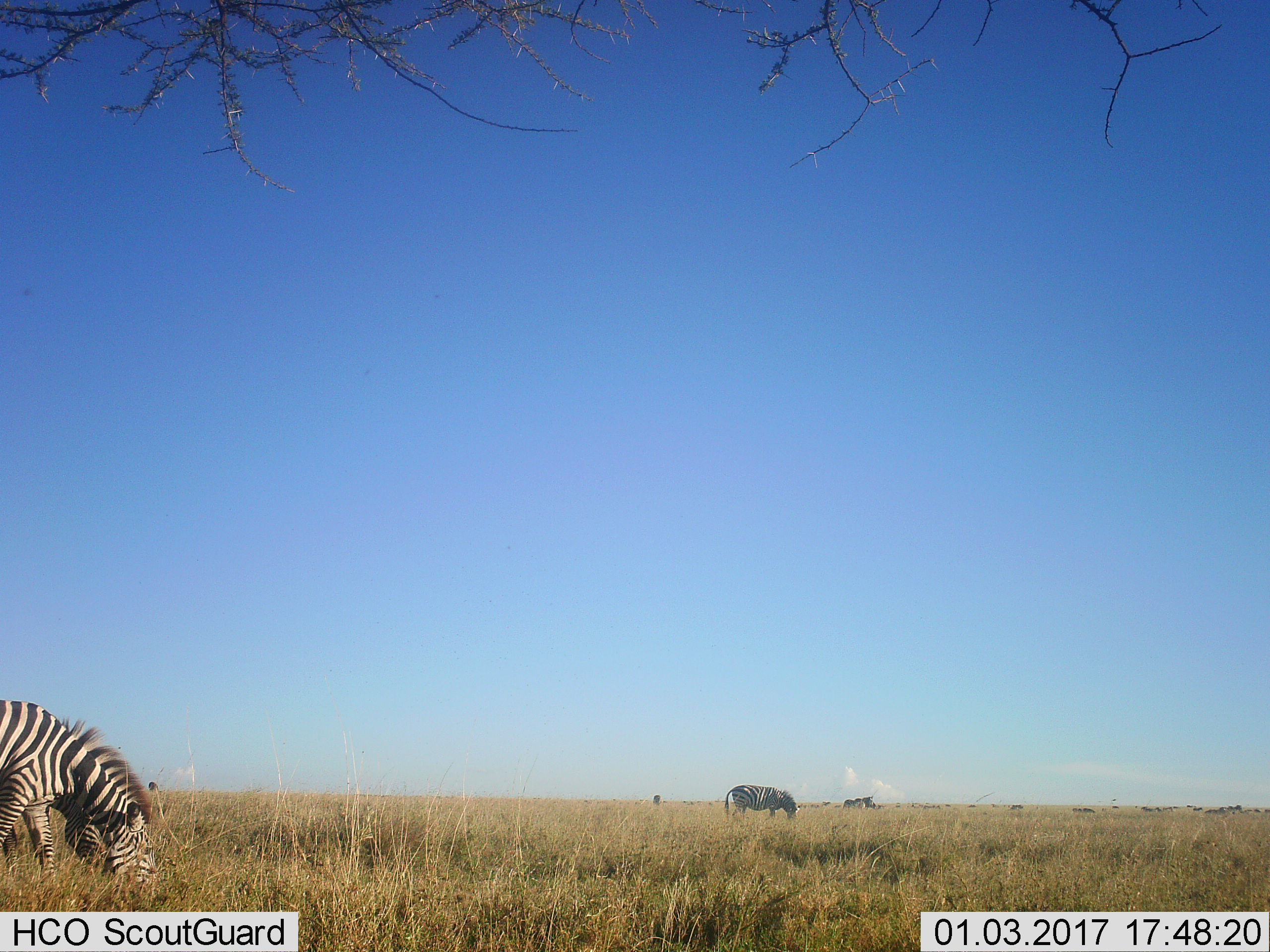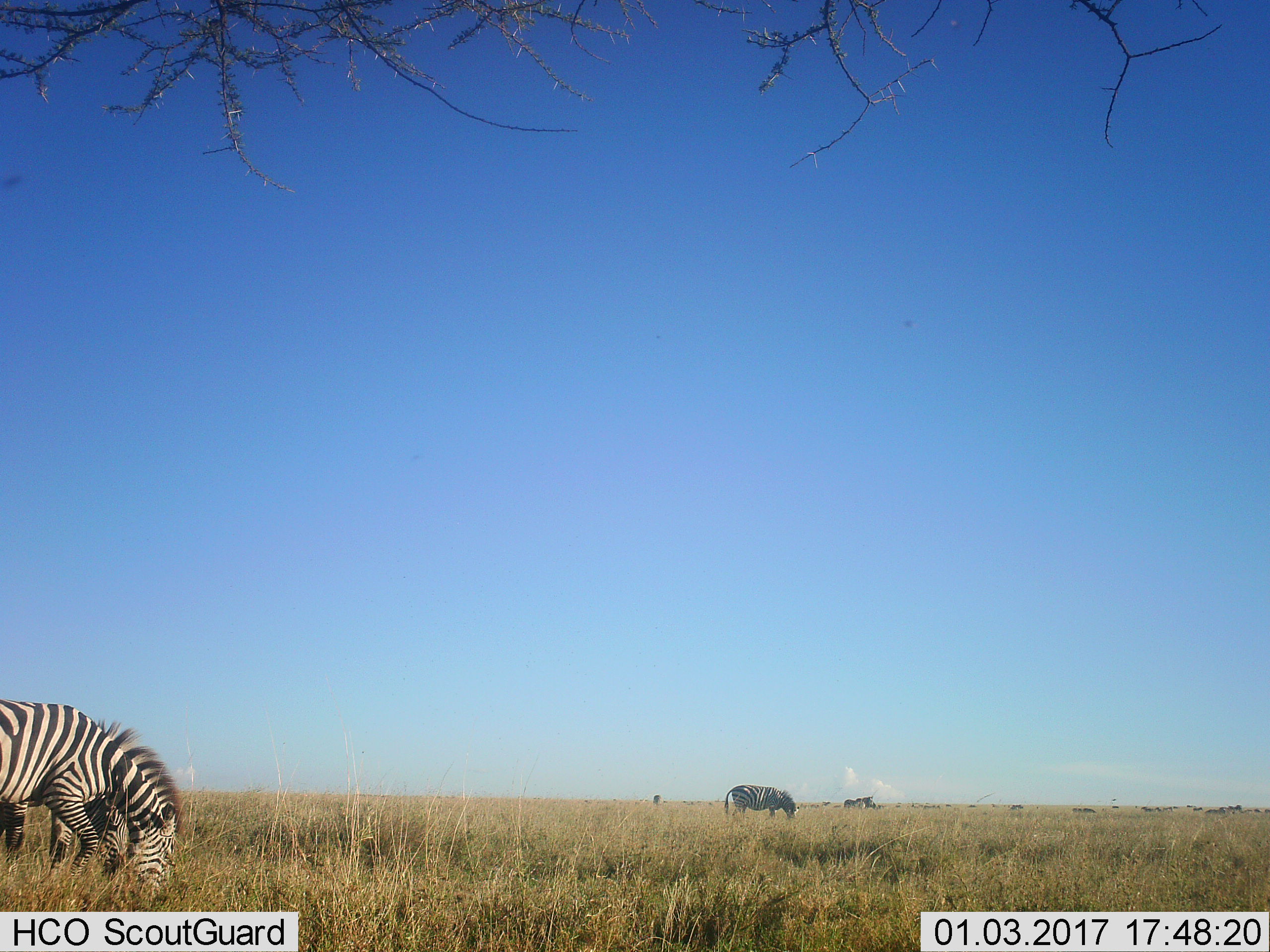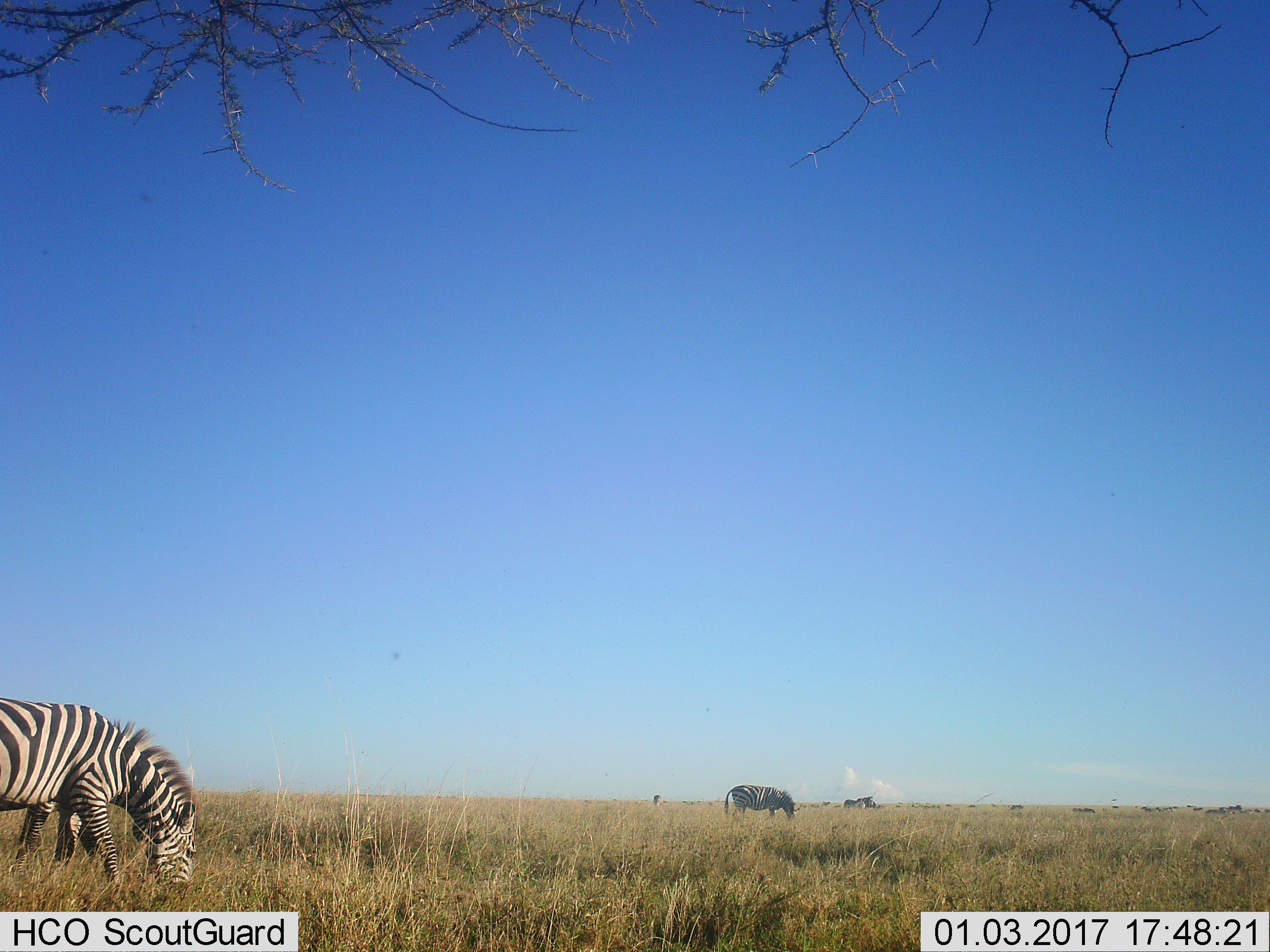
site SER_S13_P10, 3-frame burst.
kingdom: Animalia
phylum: Chordata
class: Mammalia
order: Perissodactyla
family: Equidae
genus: Equus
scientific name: Equus quagga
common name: plains zebra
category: zebraplains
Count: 3.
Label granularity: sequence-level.